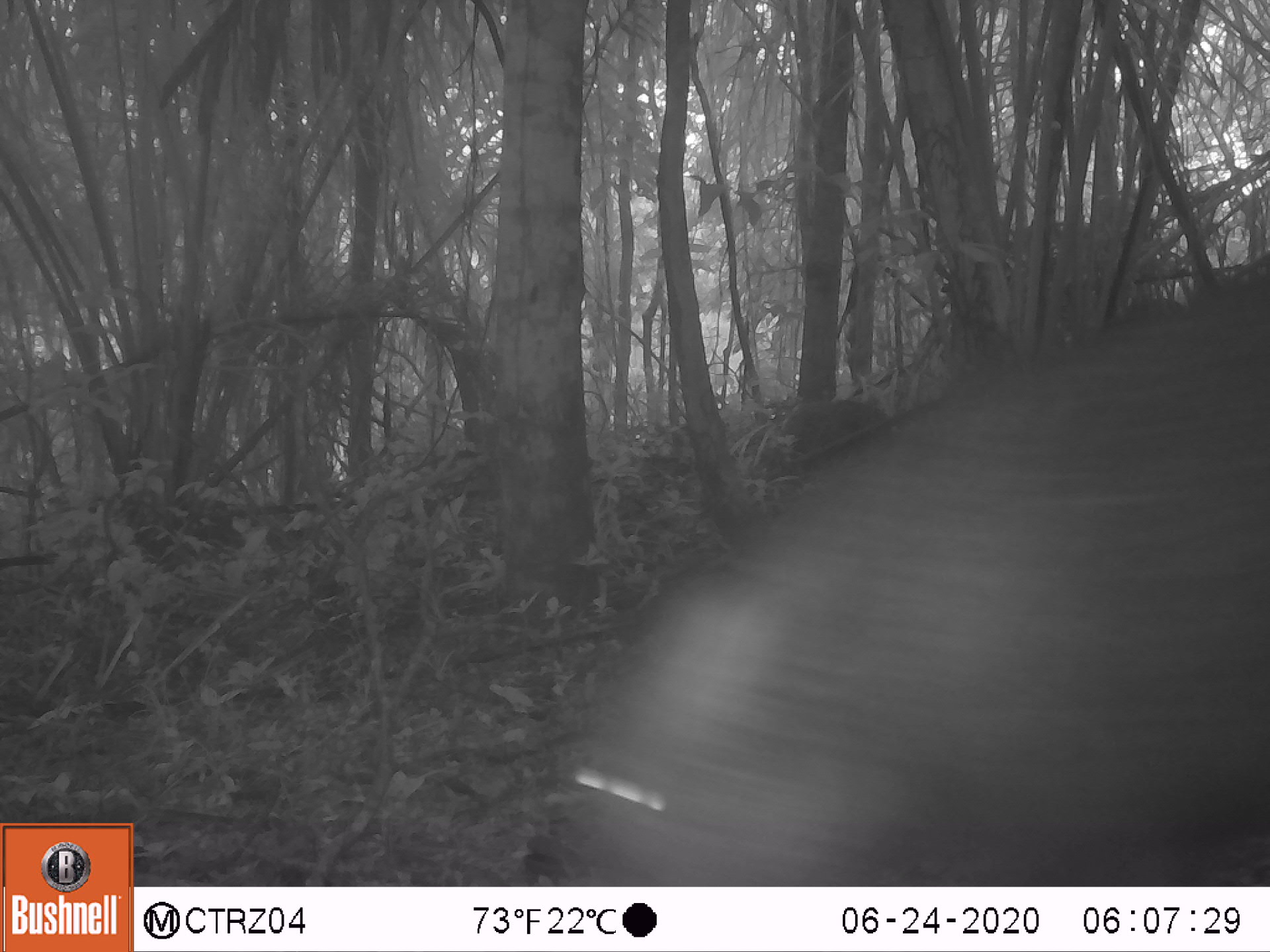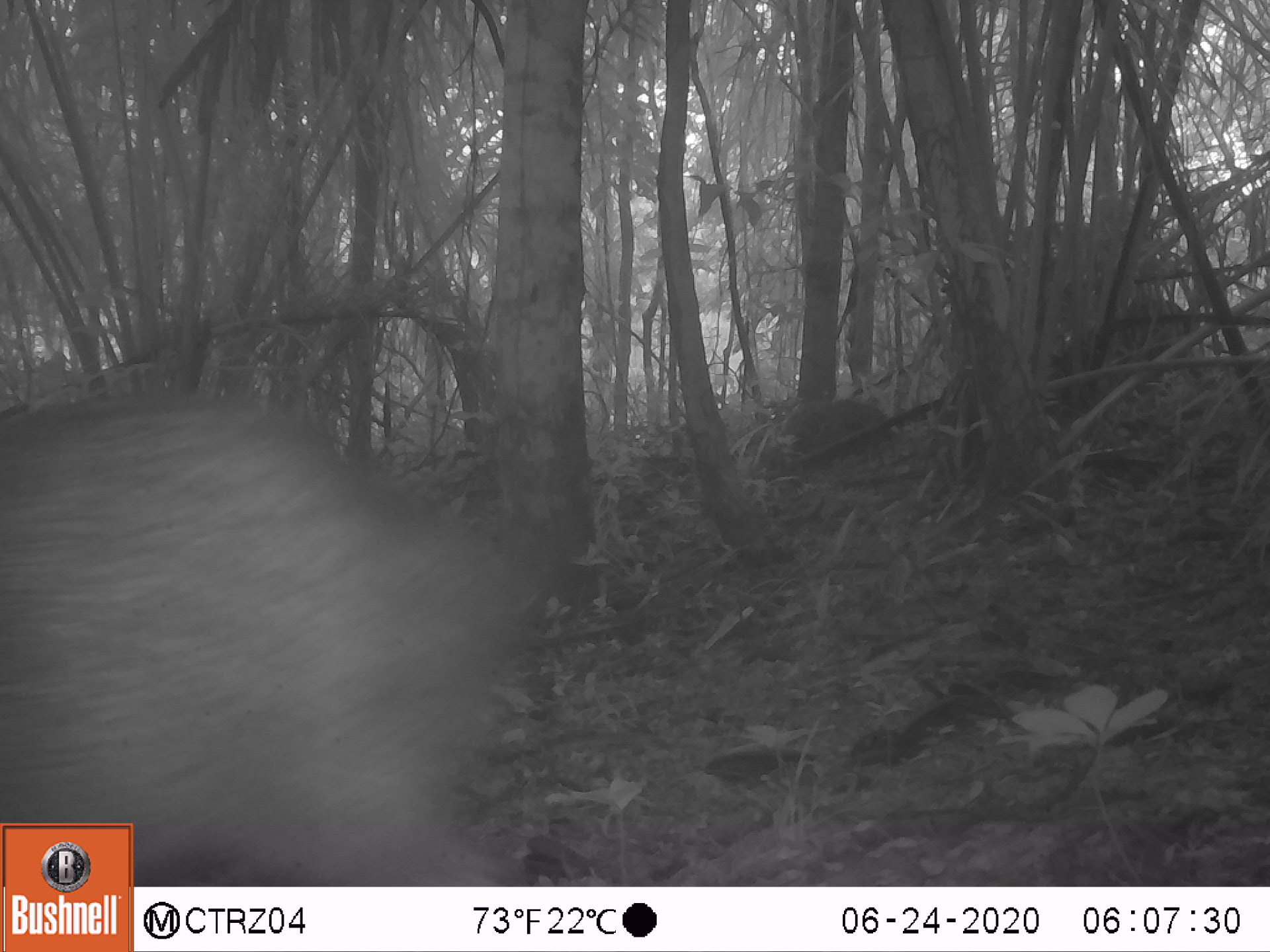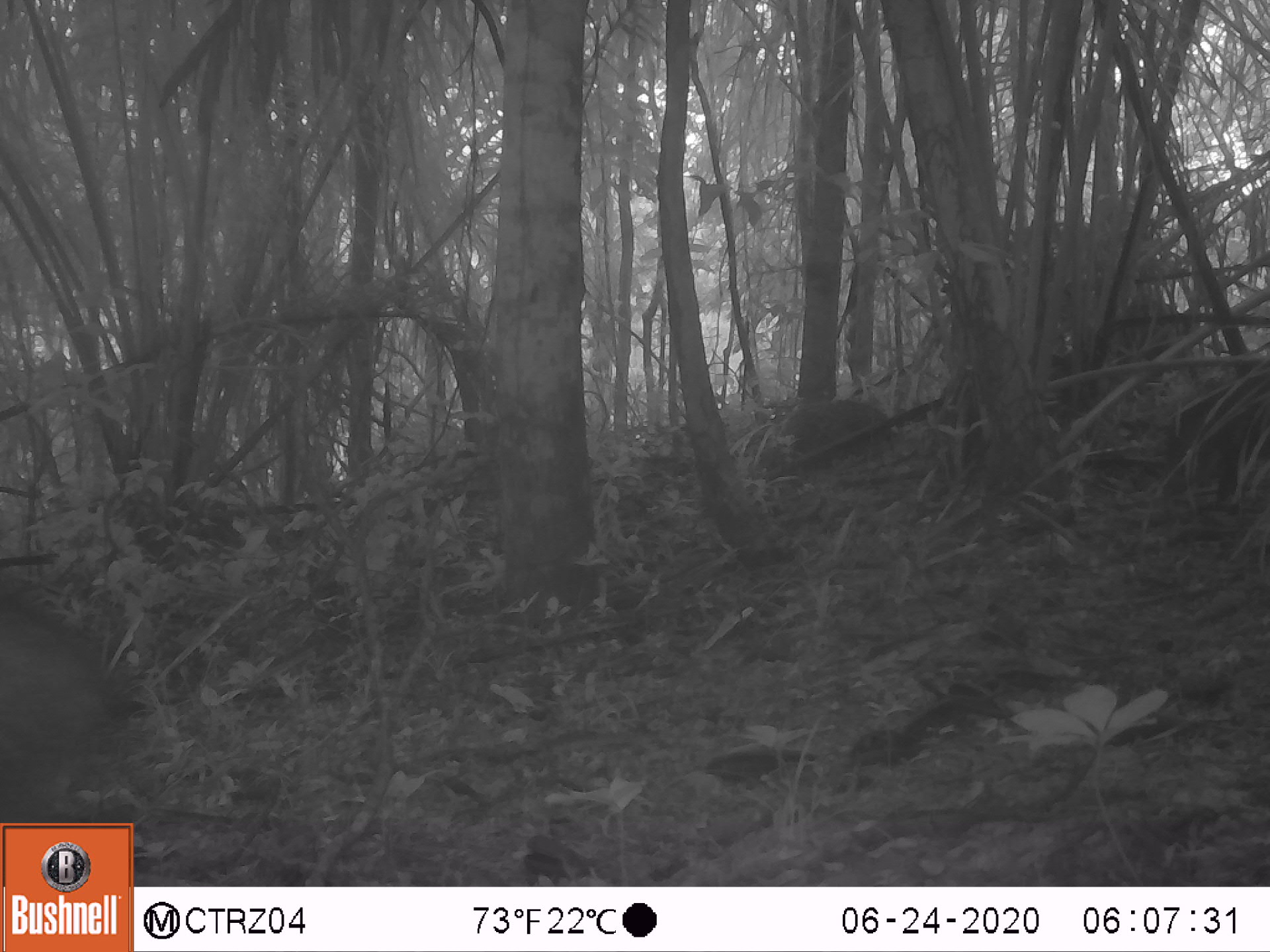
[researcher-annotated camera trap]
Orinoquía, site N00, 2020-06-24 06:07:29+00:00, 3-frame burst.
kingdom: Animalia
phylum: Chordata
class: Mammalia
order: Artiodactyla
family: Tayassuidae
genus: Pecari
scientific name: Pecari tajacu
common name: collared peccary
Collared peccary (Pecari tajacu).